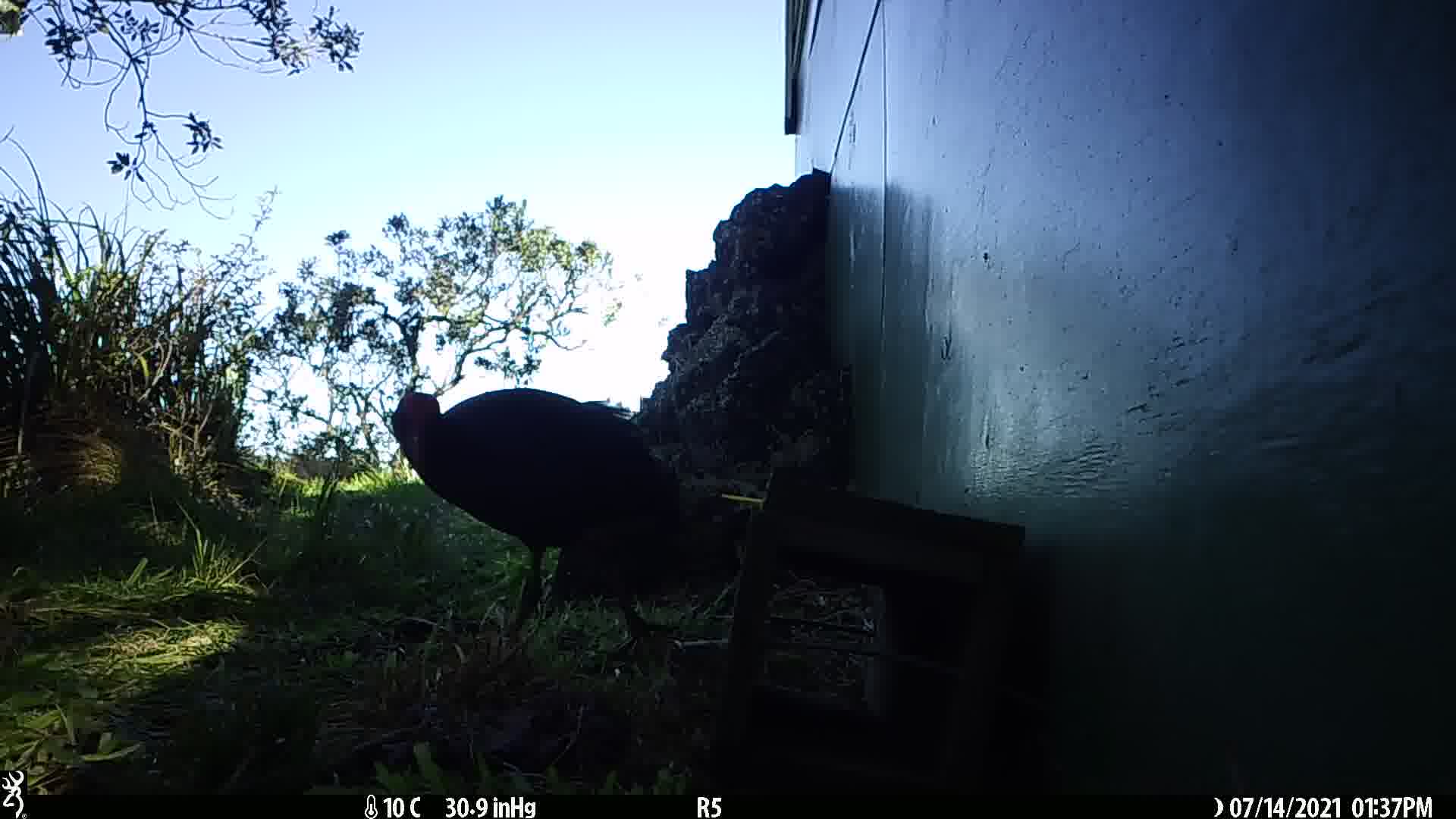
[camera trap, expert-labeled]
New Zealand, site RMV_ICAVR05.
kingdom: Animalia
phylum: Chordata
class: Aves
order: Gruiformes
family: Rallidae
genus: Porphyrio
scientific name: Porphyrio melanotus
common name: australasian swamphen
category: pukeko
Pukeko (australasian swamphen) (Porphyrio melanotus).